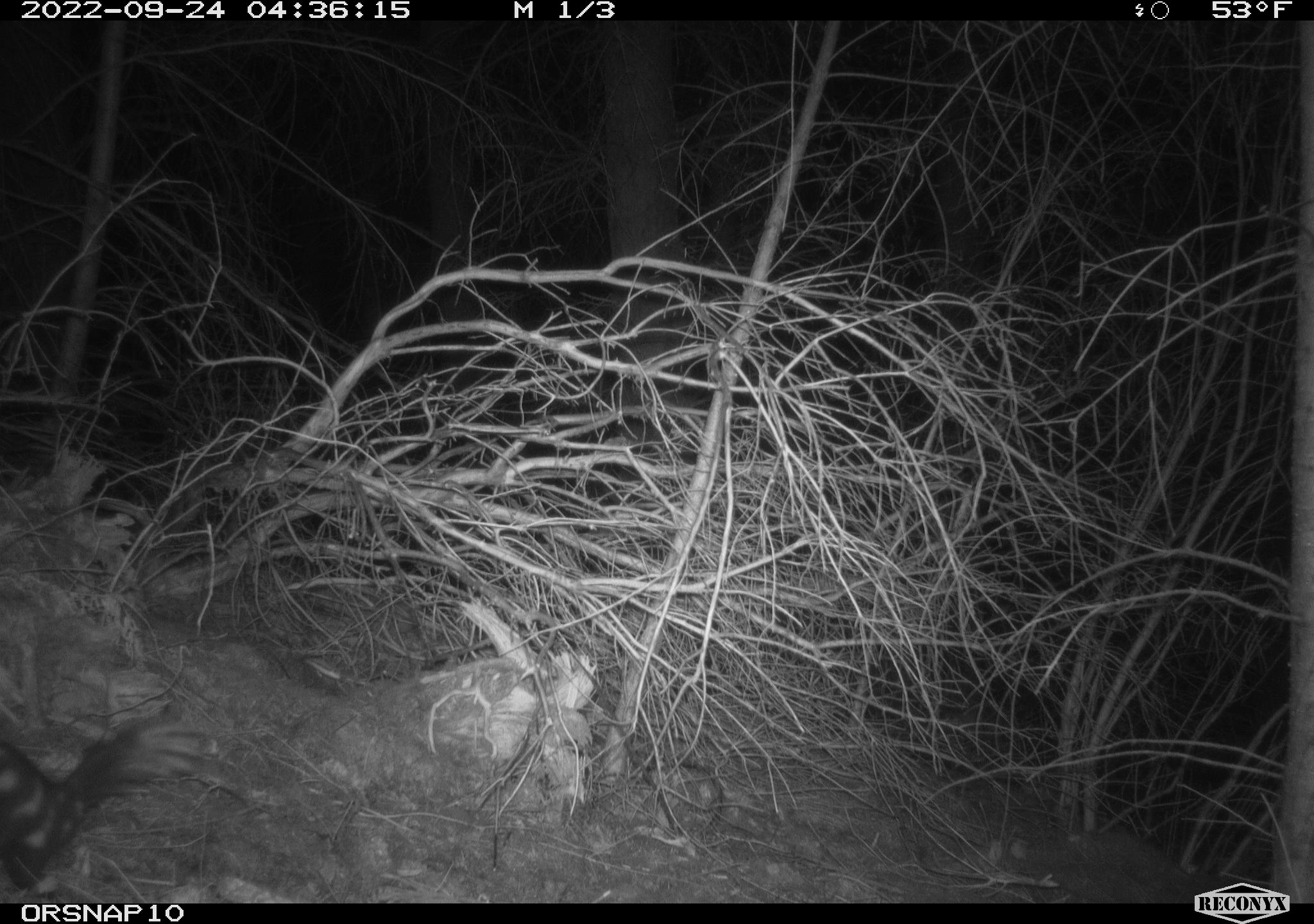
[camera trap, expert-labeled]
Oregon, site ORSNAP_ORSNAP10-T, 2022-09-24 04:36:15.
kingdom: Animalia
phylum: Chordata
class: Mammalia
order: Carnivora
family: Mephitidae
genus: Spilogale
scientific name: Spilogale gracilis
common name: western spotted skunk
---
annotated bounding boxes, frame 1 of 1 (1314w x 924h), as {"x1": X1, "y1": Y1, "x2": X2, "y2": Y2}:
western spotted skunk: {"x1": 0, "y1": 717, "x2": 203, "y2": 902}